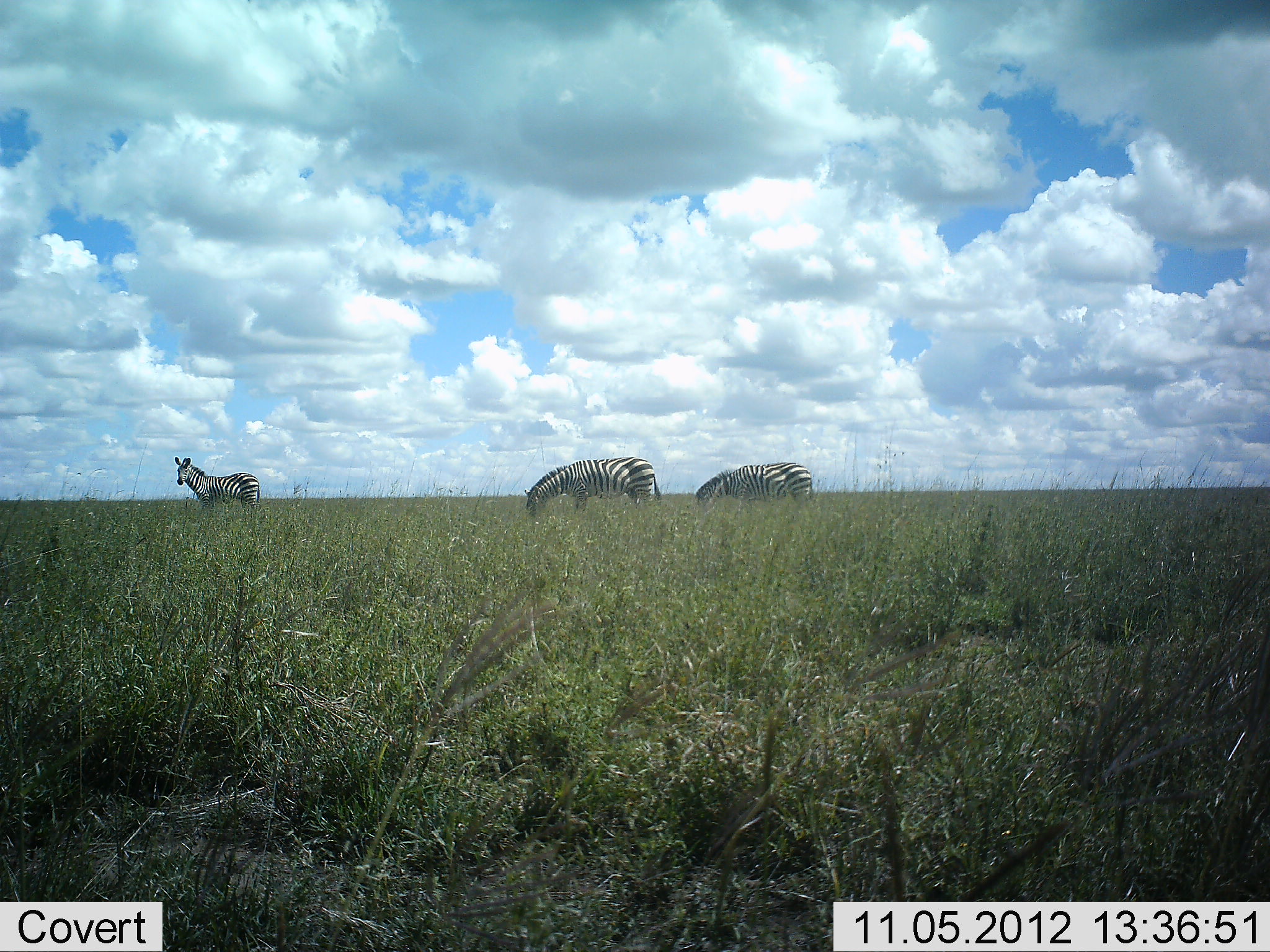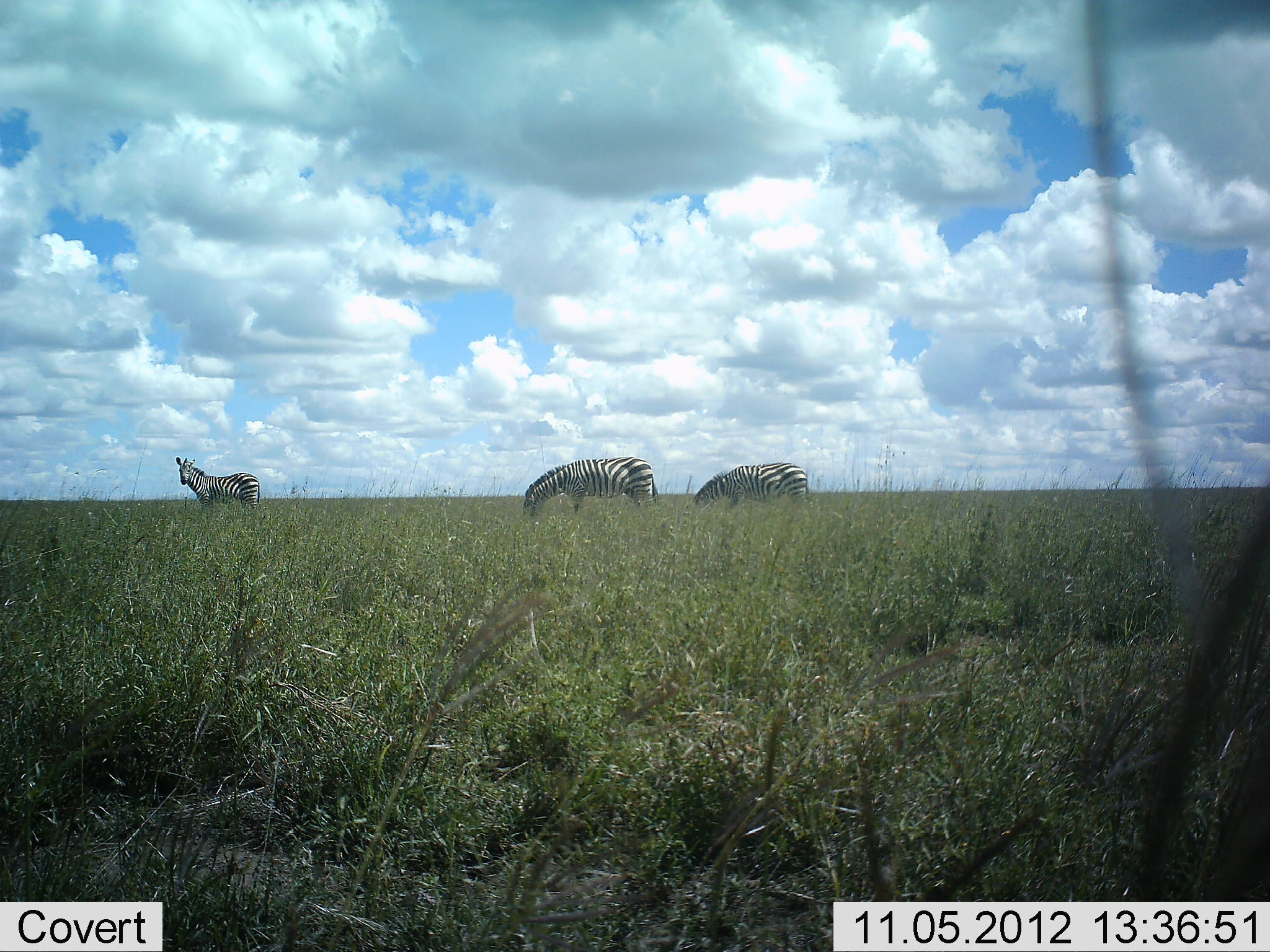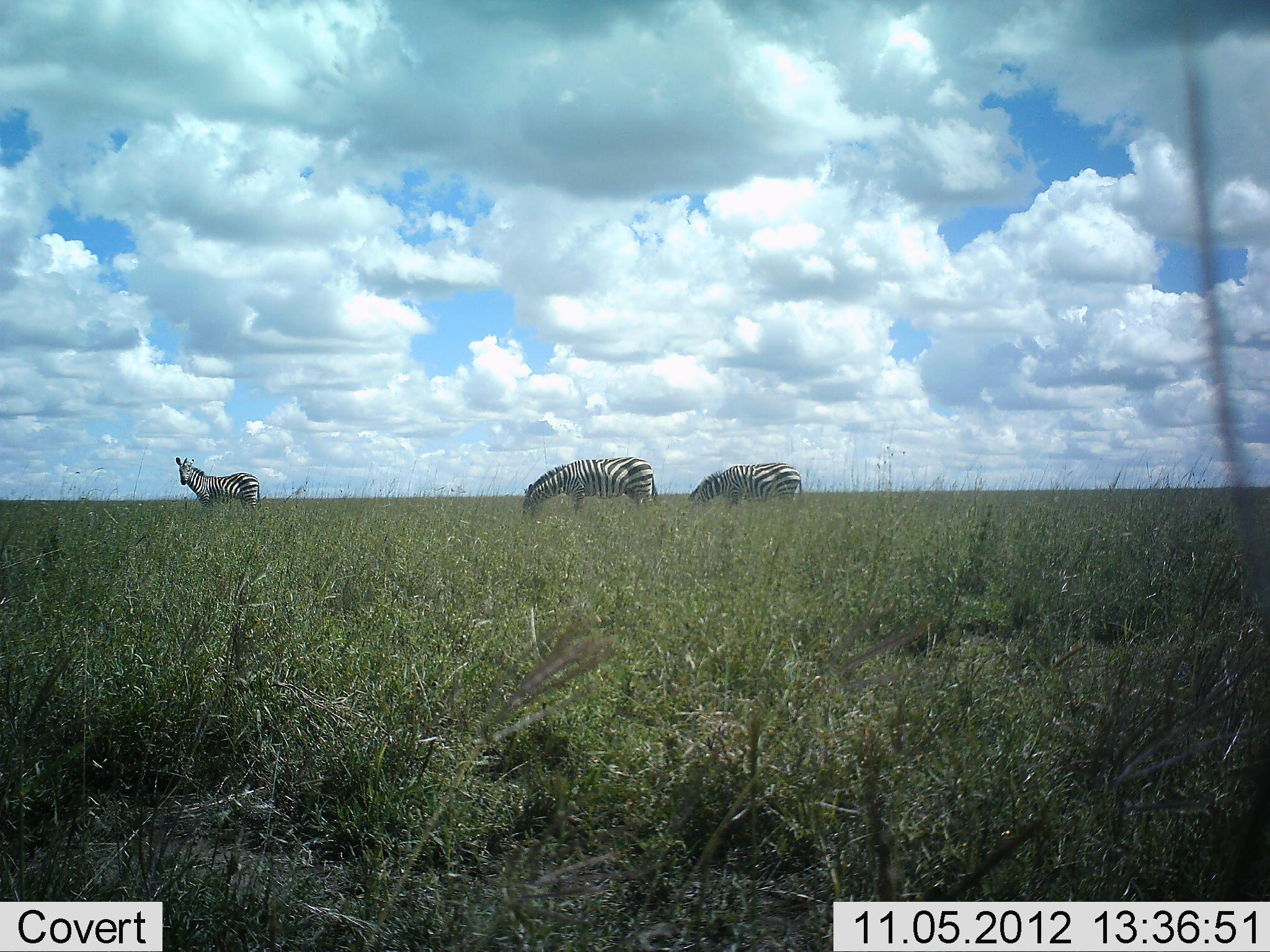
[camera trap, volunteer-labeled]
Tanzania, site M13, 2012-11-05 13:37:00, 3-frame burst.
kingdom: Animalia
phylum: Chordata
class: Mammalia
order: Perissodactyla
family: Equidae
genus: Equus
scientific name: Equus quagga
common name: plains zebra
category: zebra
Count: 3.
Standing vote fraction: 70%.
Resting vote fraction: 10%.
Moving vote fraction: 30%.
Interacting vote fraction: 0%.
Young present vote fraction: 0%.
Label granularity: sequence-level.